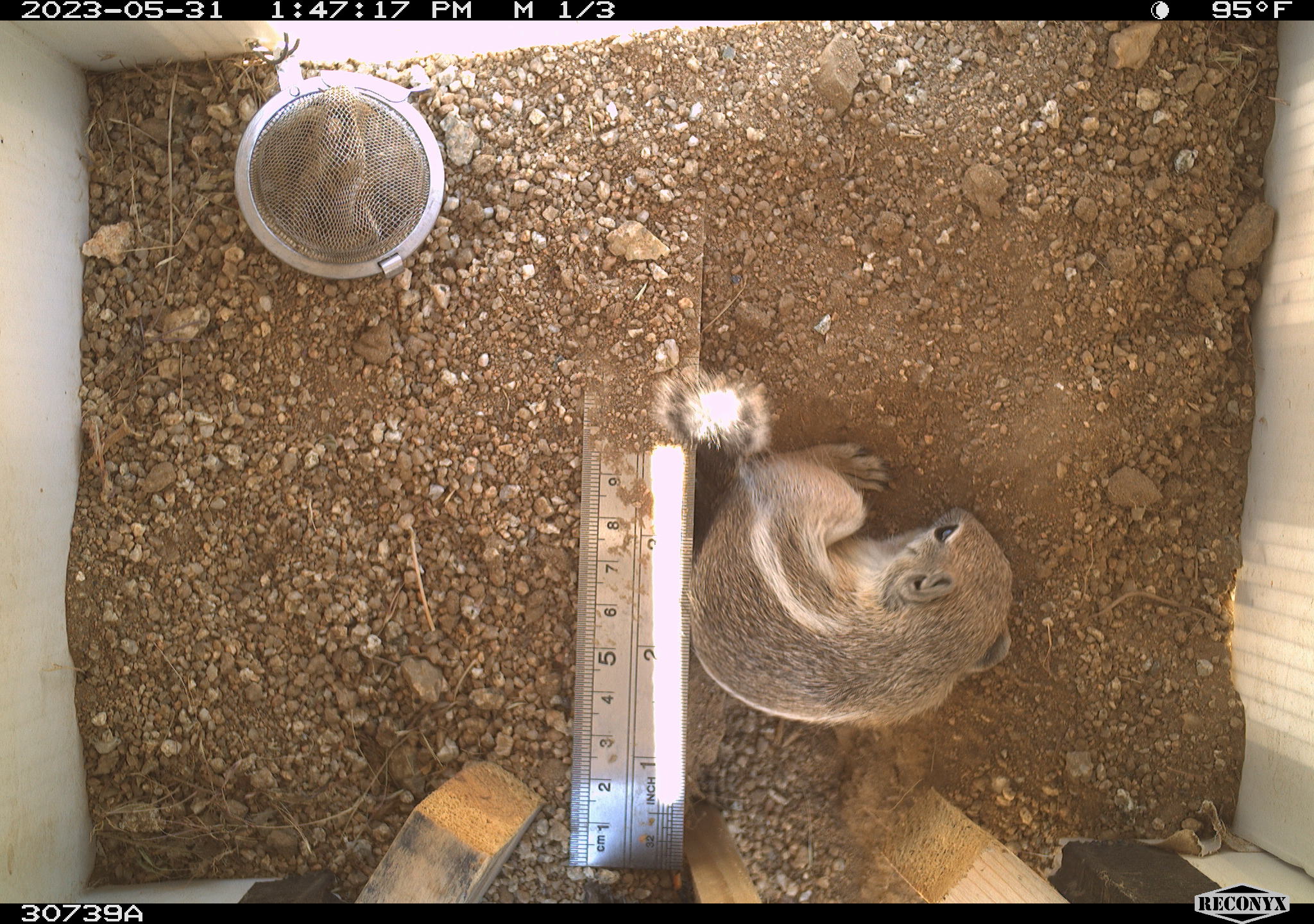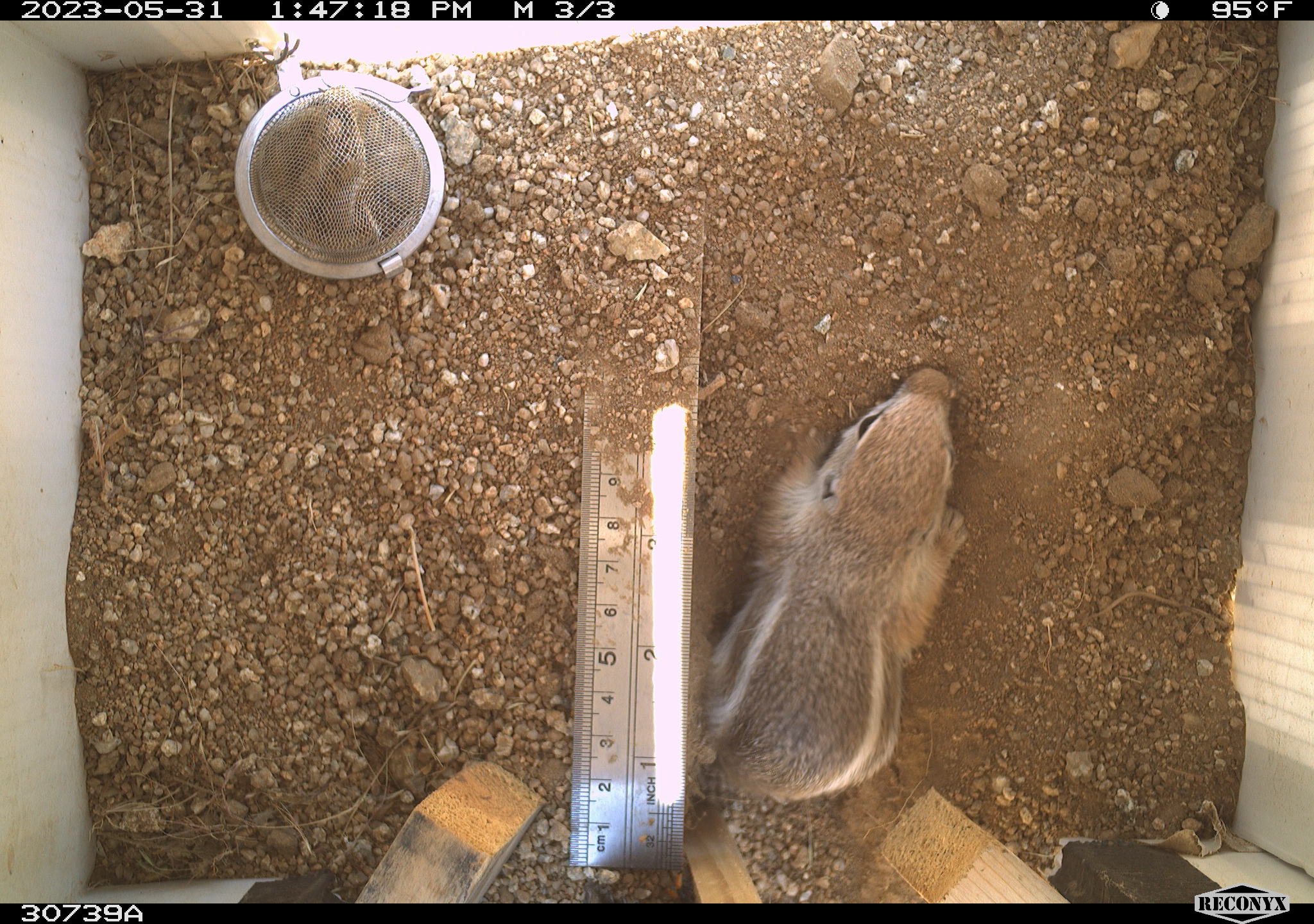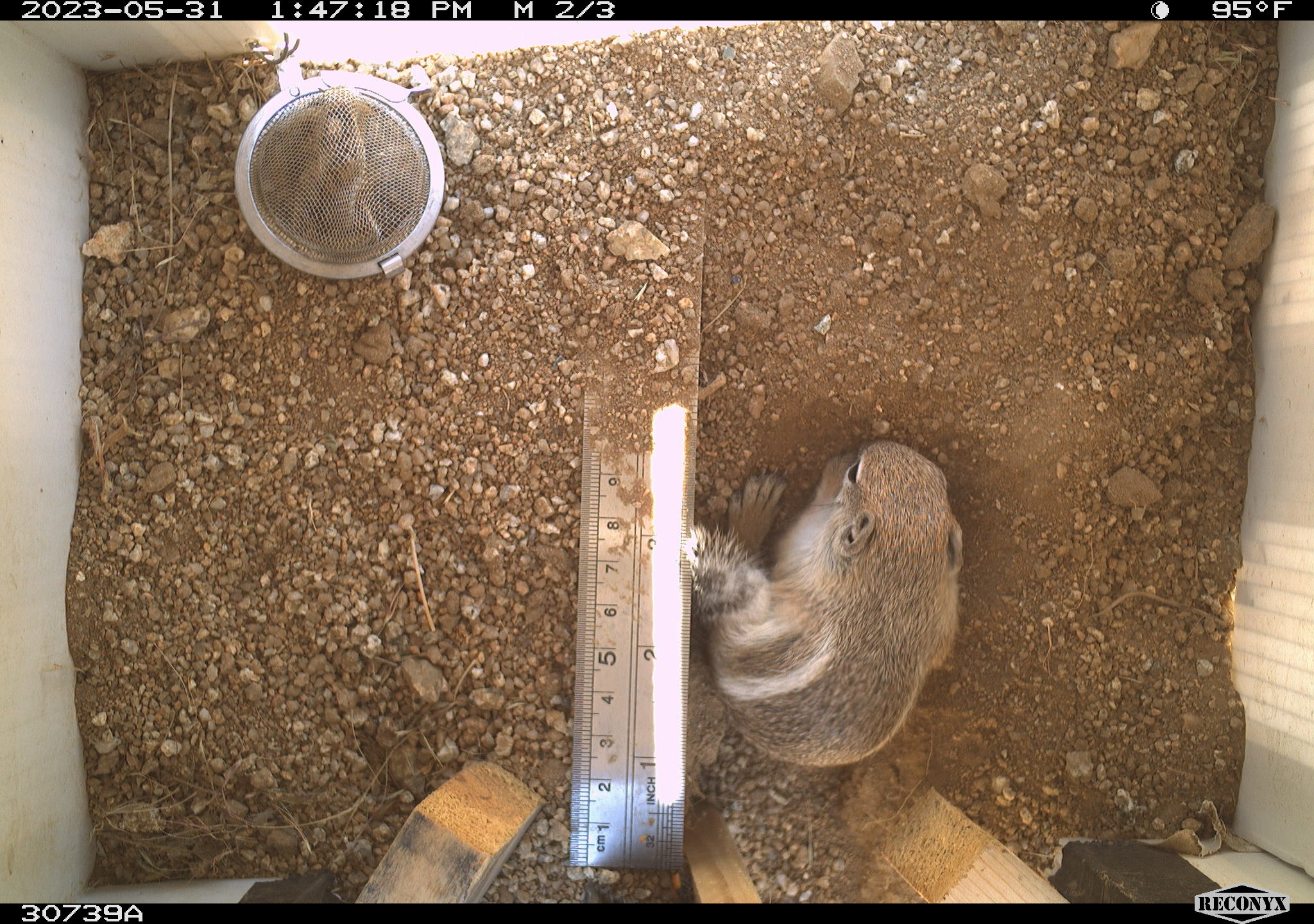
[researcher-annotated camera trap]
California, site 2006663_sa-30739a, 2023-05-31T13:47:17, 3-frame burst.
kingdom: Animalia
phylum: Chordata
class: Mammalia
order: Rodentia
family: Sciuridae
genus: Ammospermophilus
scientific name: Ammospermophilus leucurus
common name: white-tailed antelope squirrel